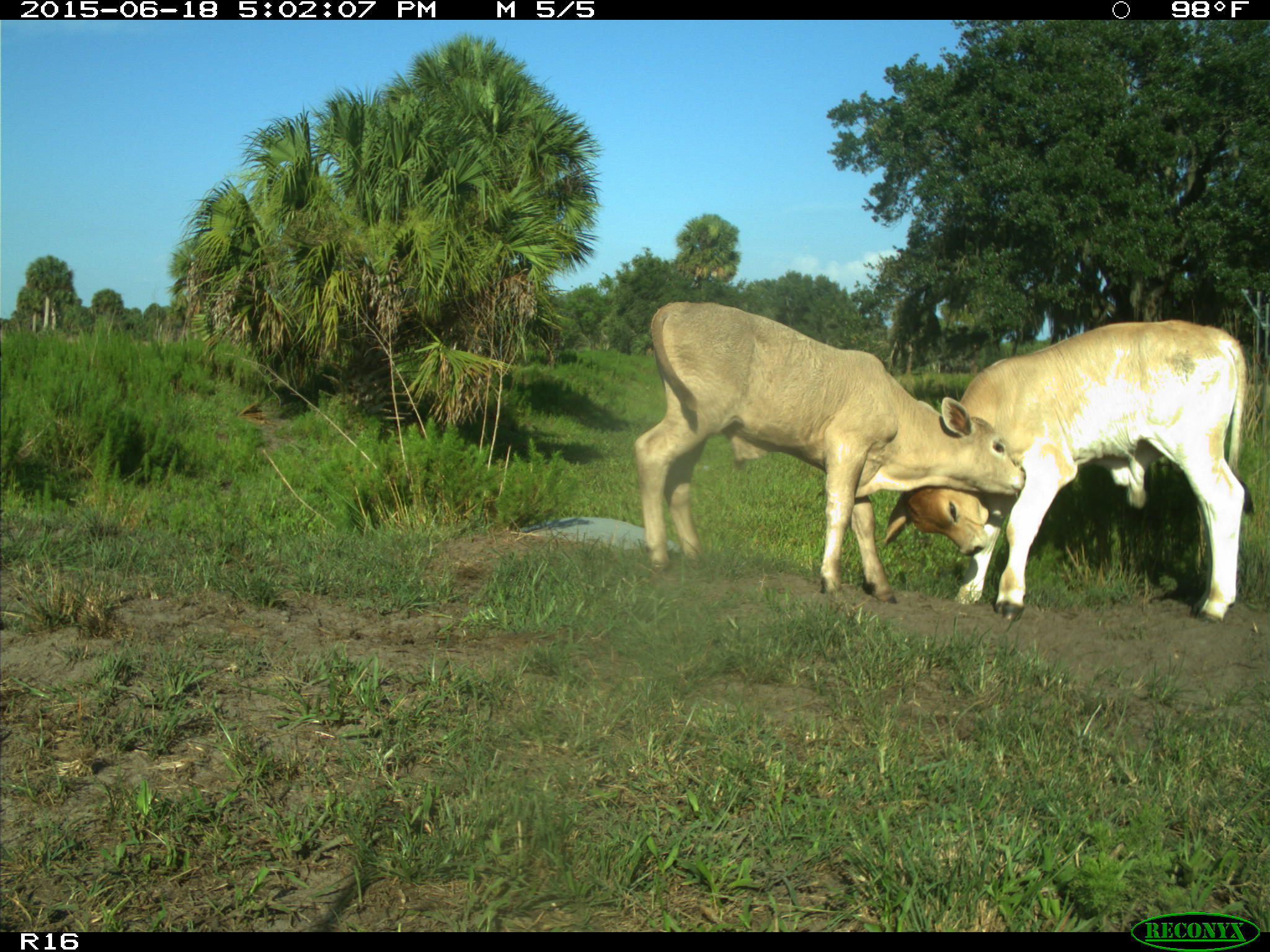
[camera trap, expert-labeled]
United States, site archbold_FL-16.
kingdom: Animalia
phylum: Chordata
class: Mammalia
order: Artiodactyla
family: Bovidae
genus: Bos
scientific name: Bos taurus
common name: domestic cow